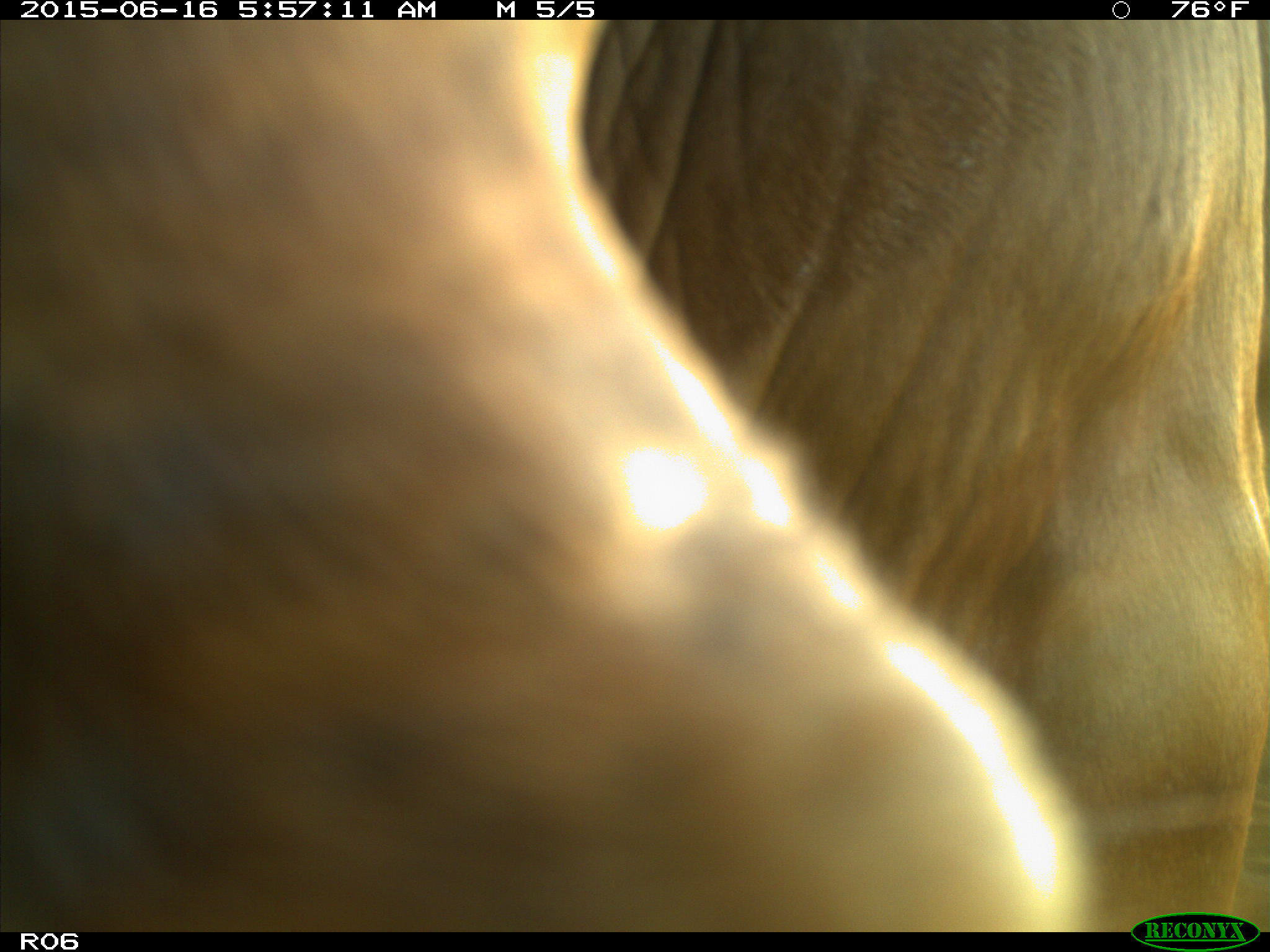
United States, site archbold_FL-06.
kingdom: Animalia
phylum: Chordata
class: Mammalia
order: Artiodactyla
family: Bovidae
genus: Bos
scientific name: Bos taurus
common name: domestic cow